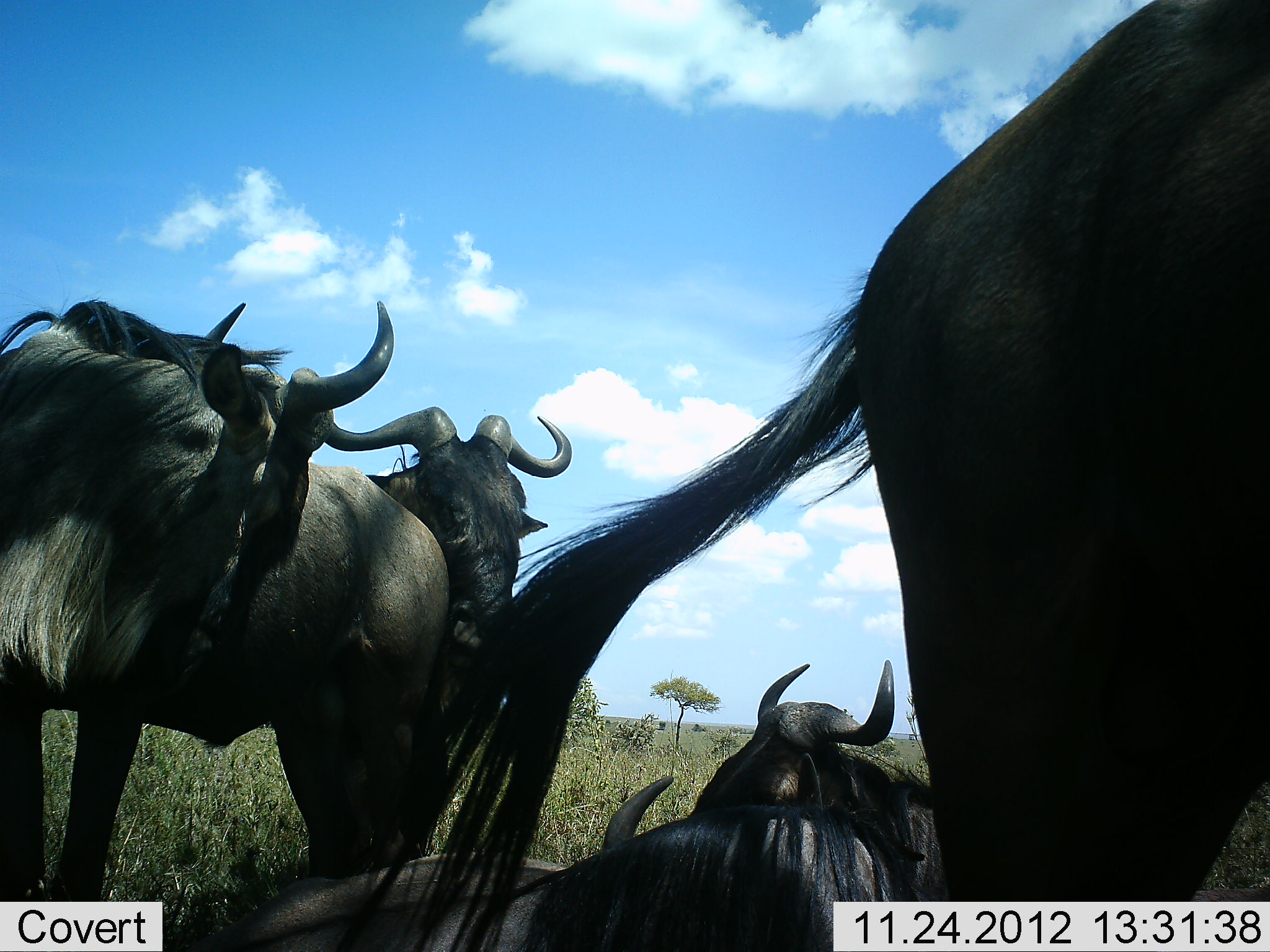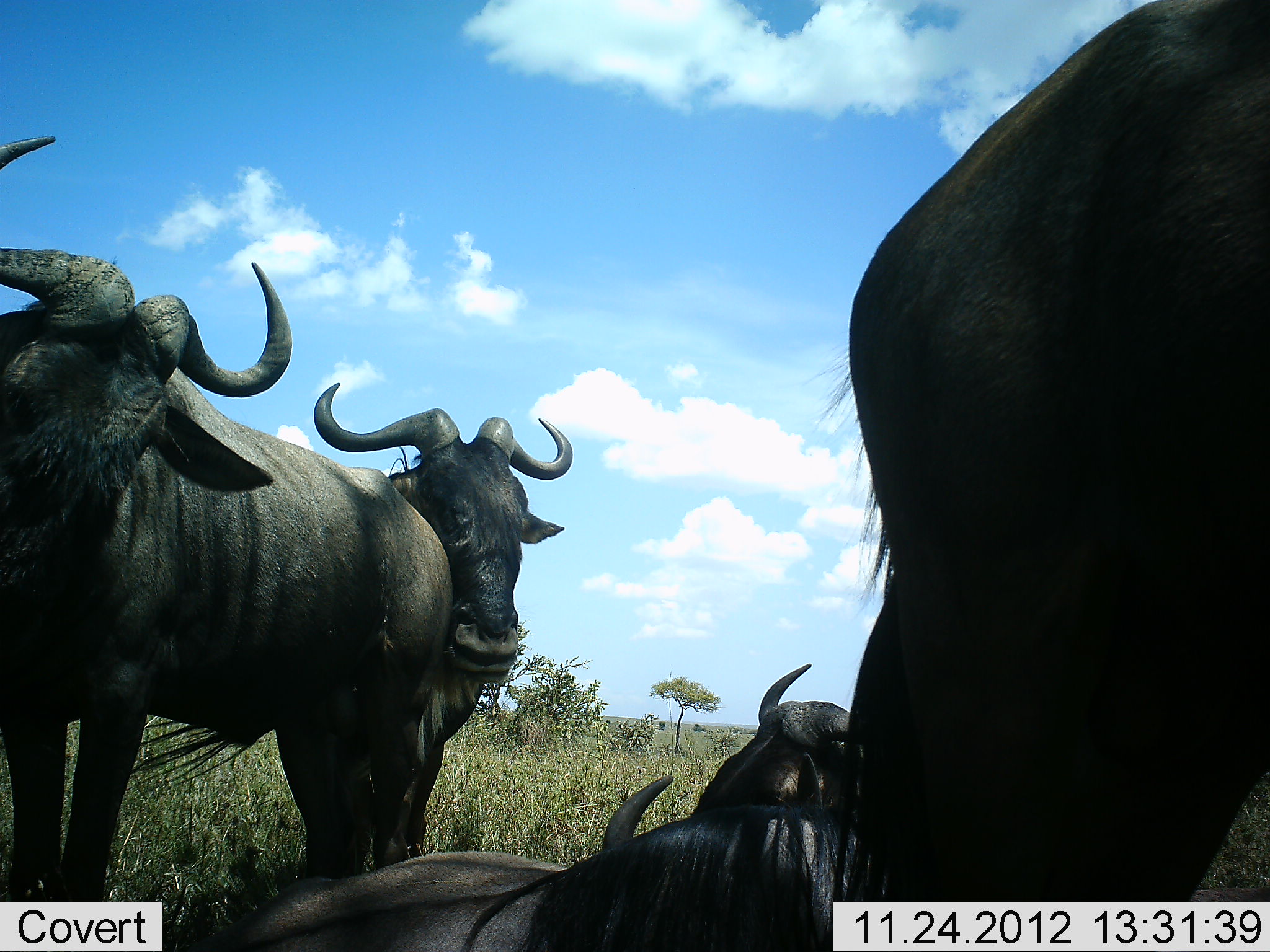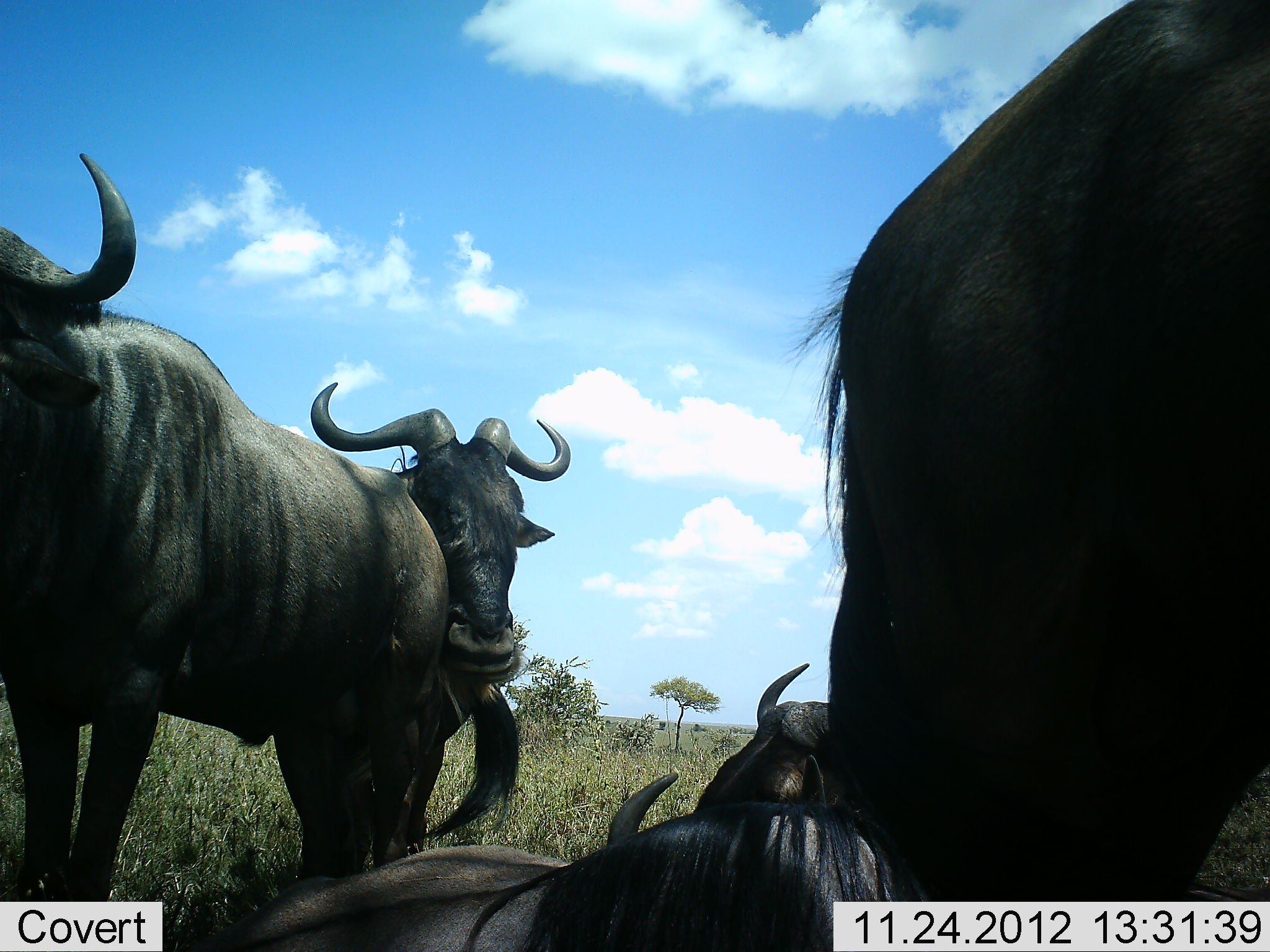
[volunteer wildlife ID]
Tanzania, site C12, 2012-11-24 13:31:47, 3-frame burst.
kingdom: Animalia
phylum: Chordata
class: Mammalia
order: Artiodactyla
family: Bovidae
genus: Connochaetes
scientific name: Connochaetes taurinus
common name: blue wildebeest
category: wildebeest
Wildebeest (blue wildebeest) (Connochaetes taurinus), count 5. Behavior (volunteer vote fractions): standing 80%, resting 100%, moving 10%, interacting 20%. Young present (vote fraction): 0%. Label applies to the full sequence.